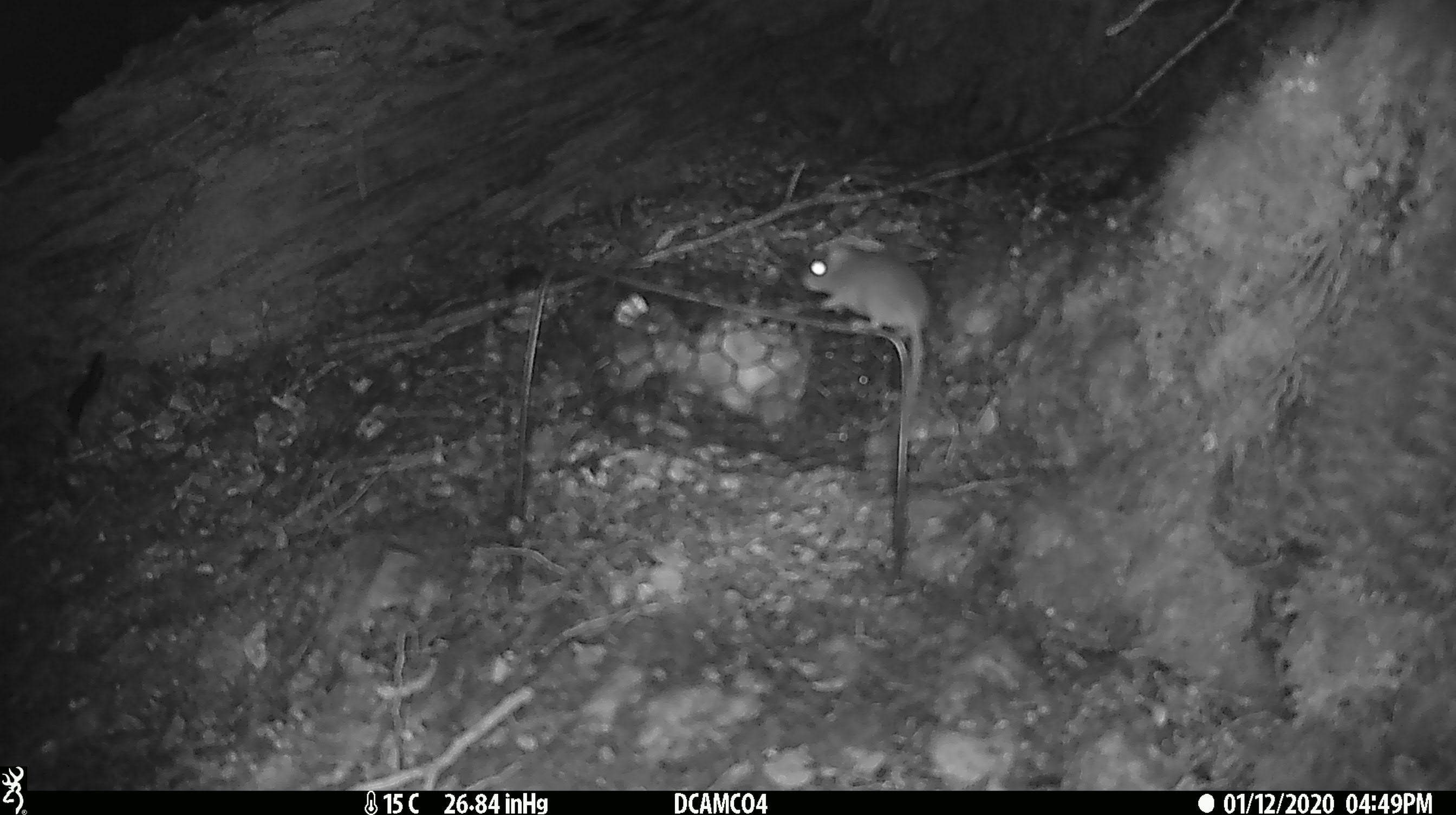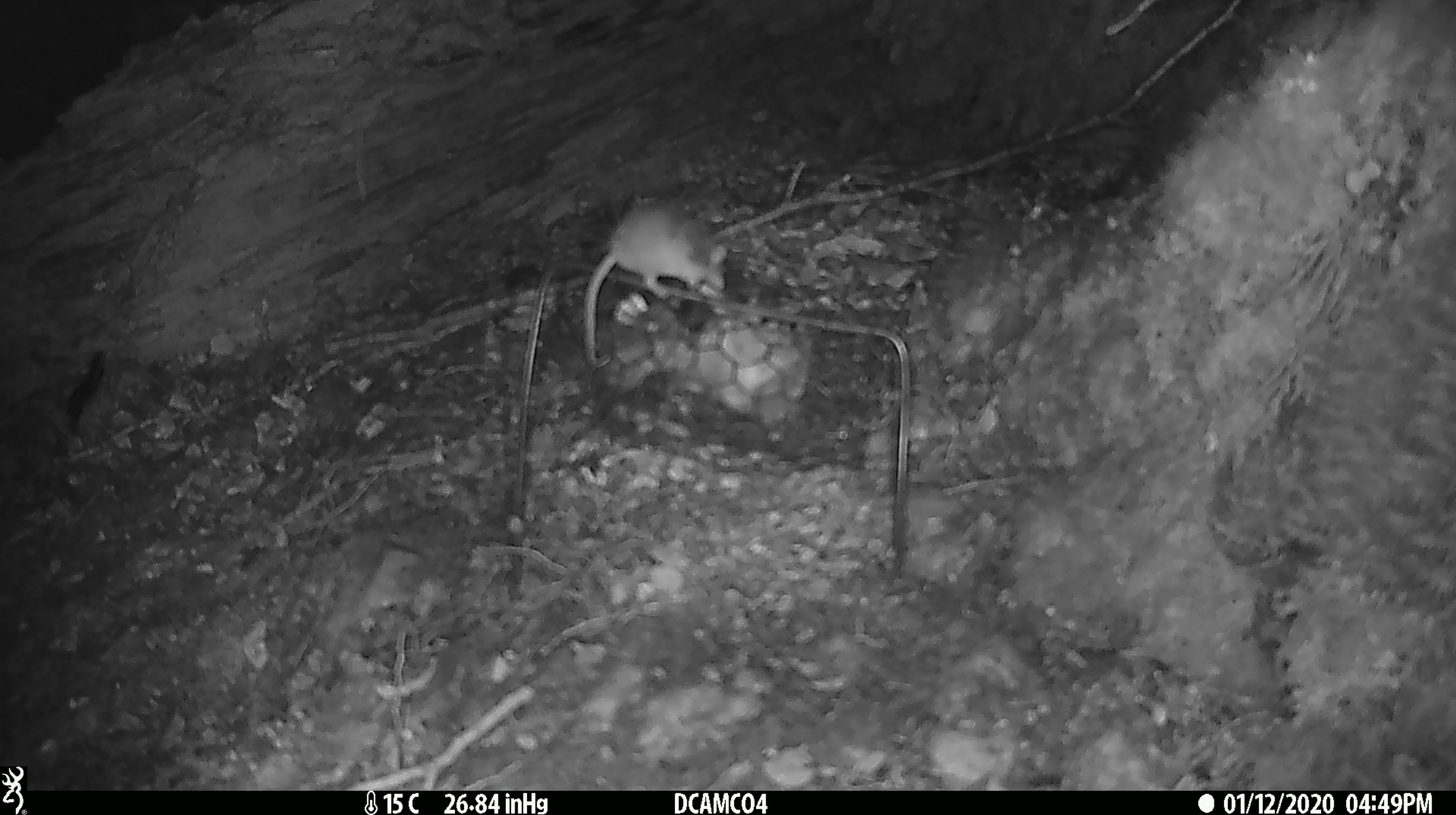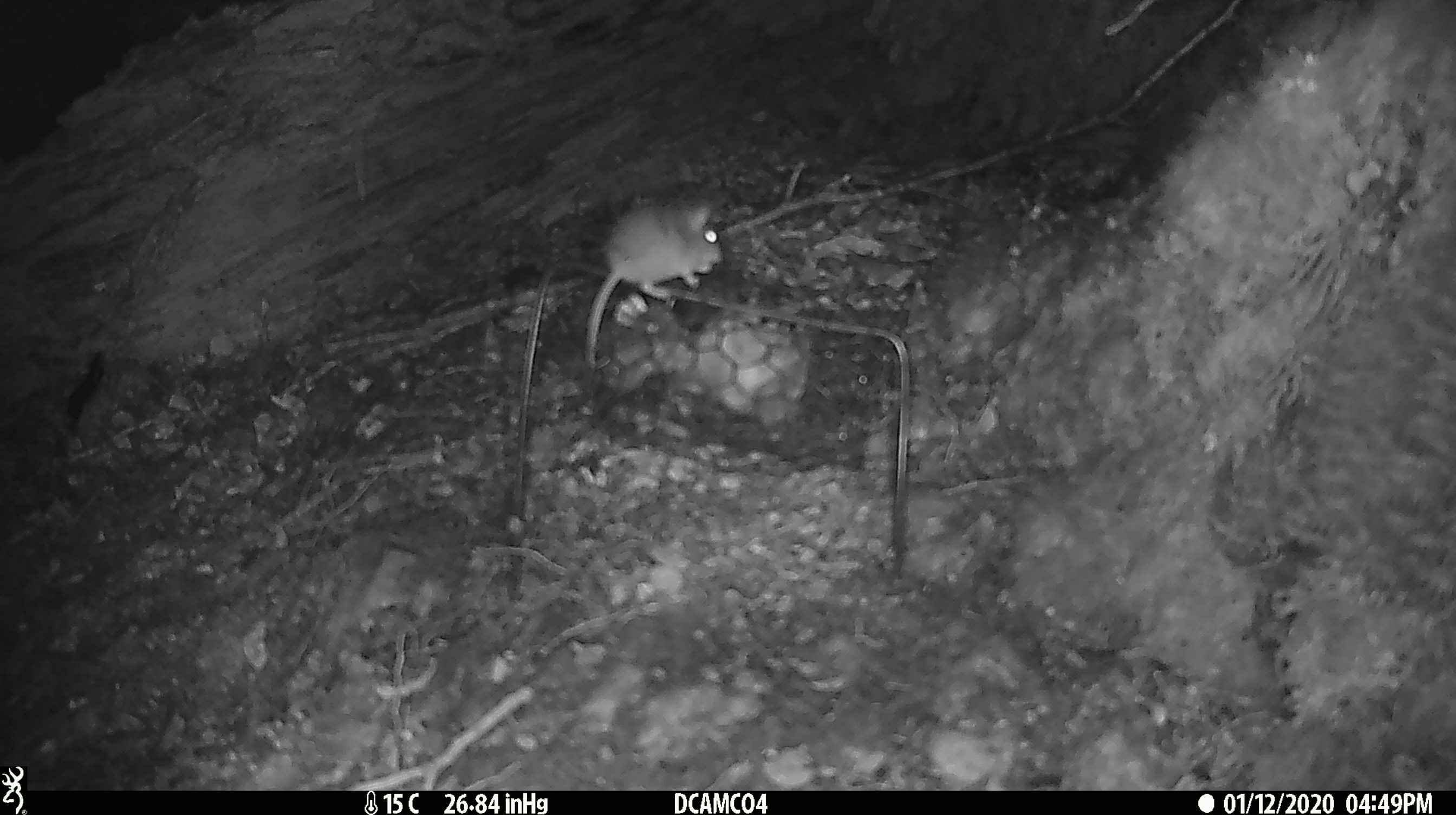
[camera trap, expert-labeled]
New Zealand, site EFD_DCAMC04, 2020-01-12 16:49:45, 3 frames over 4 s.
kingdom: Animalia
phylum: Chordata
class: Mammalia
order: Rodentia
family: Muridae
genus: Mus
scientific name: Mus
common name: mouse